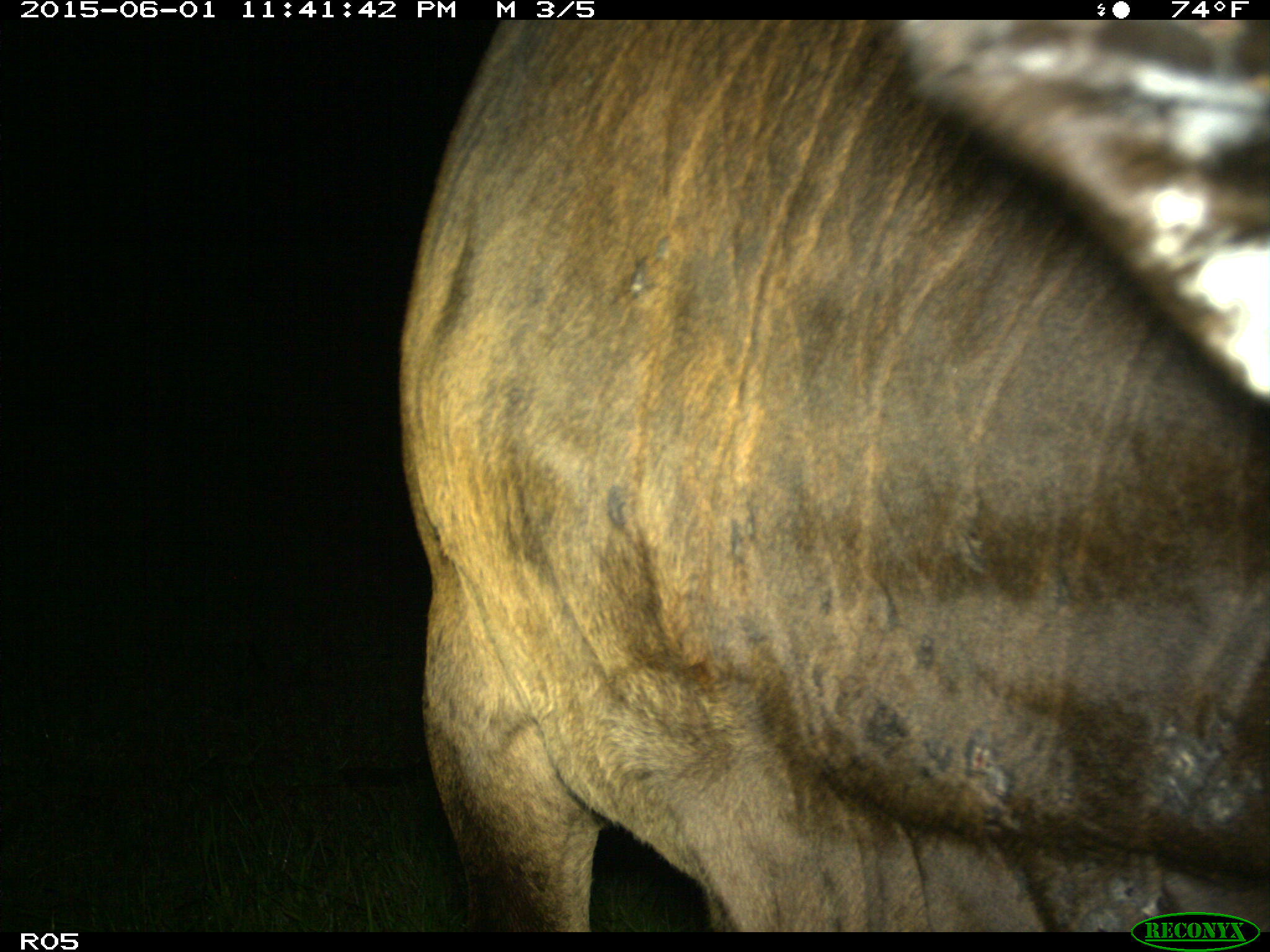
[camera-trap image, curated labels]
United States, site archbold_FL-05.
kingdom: Animalia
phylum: Chordata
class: Mammalia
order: Artiodactyla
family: Bovidae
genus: Bos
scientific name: Bos taurus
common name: domestic cow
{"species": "Bos taurus (domestic cow)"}